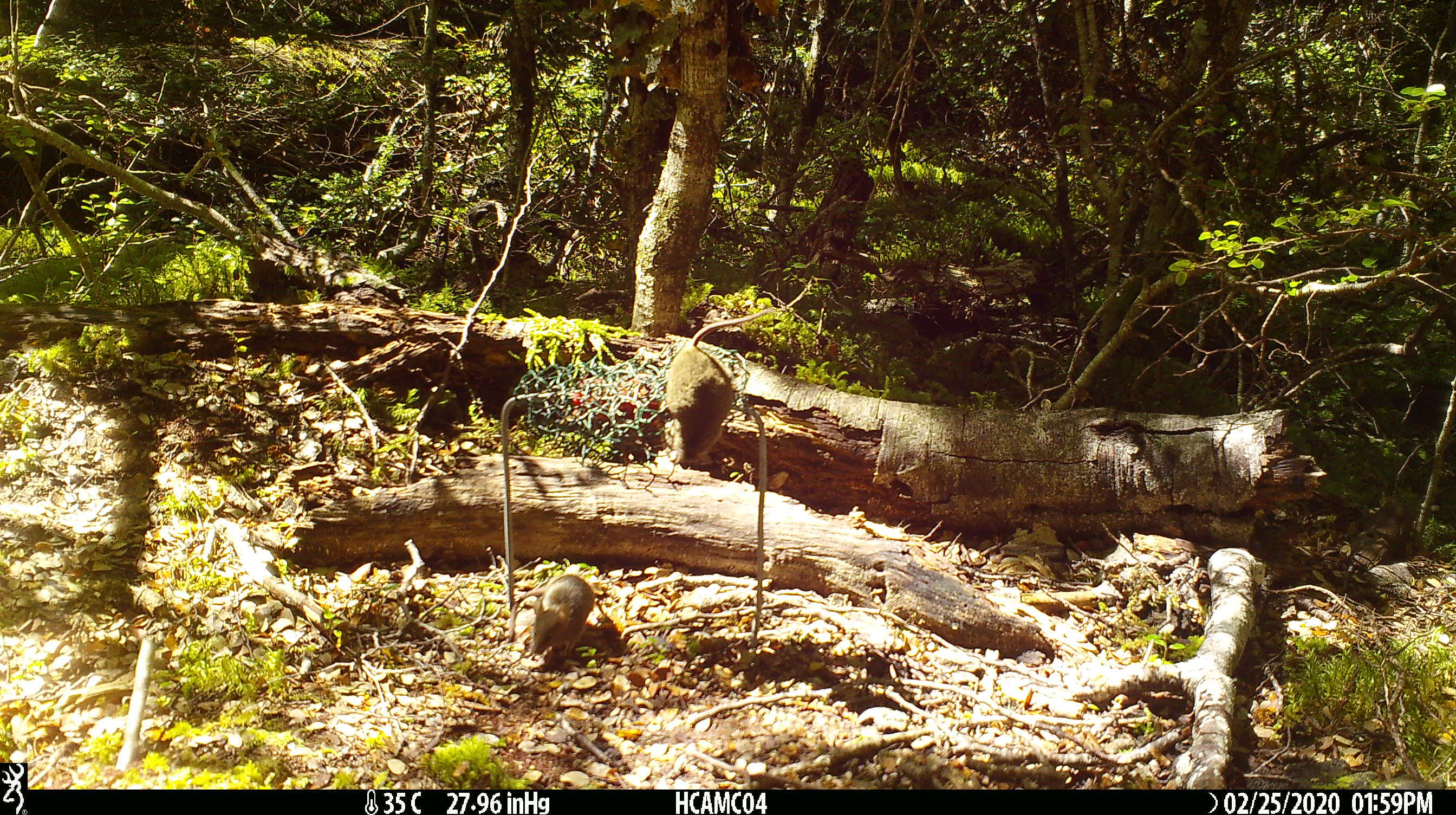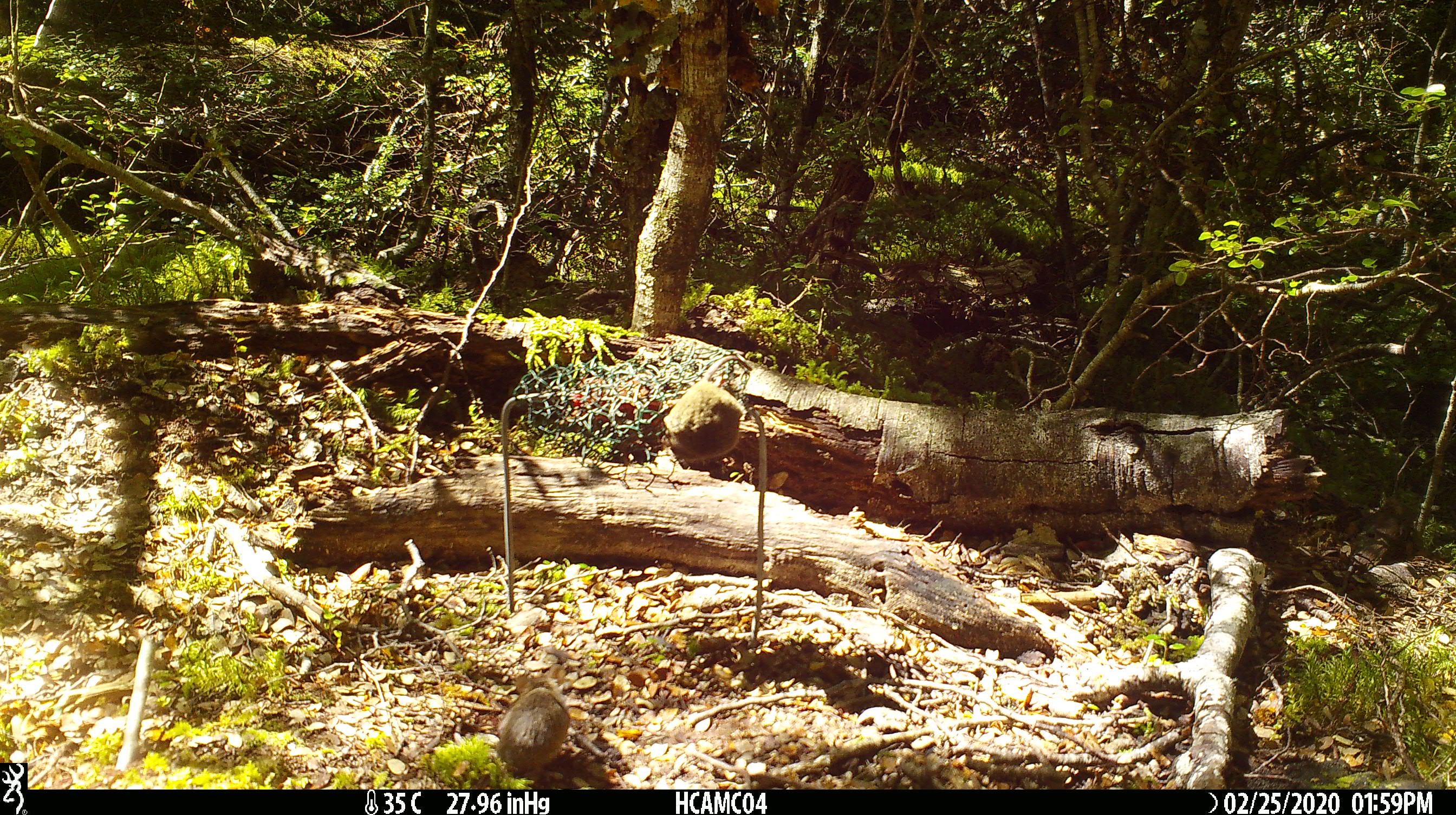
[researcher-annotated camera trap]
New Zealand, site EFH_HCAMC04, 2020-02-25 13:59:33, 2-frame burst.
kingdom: Animalia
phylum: Chordata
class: Mammalia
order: Rodentia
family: Muridae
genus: Mus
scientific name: Mus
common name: mouse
Mouse (Mus).